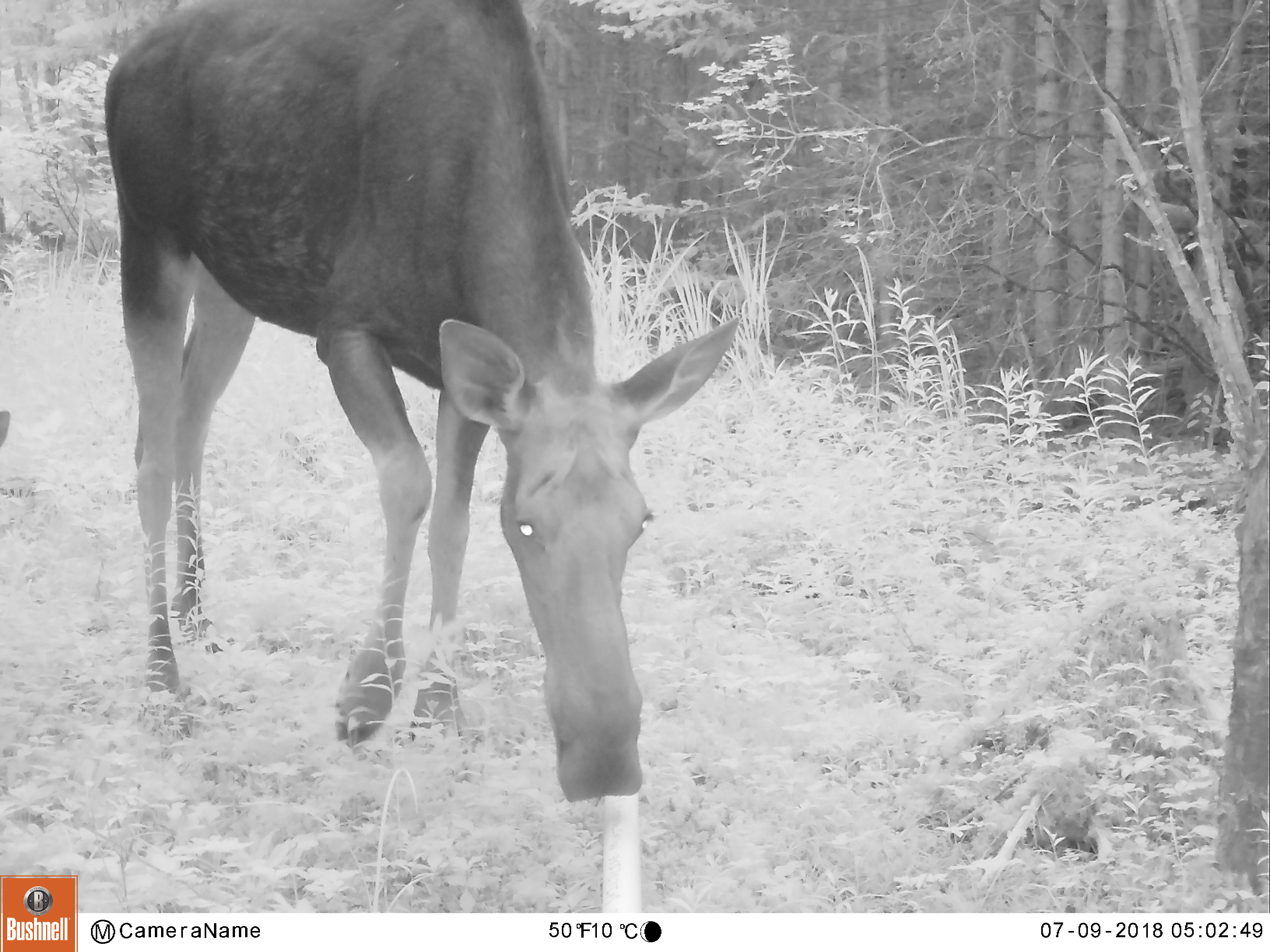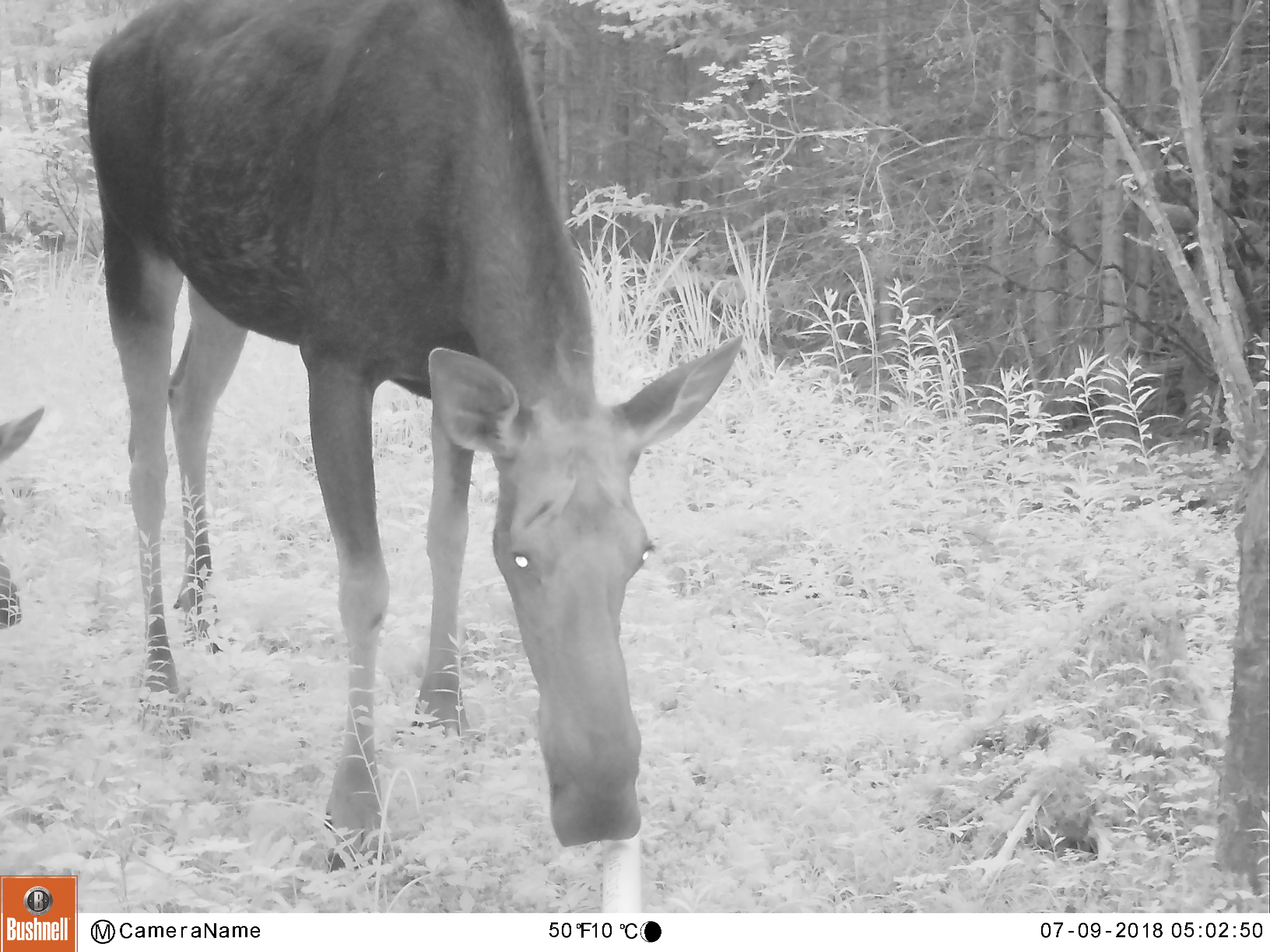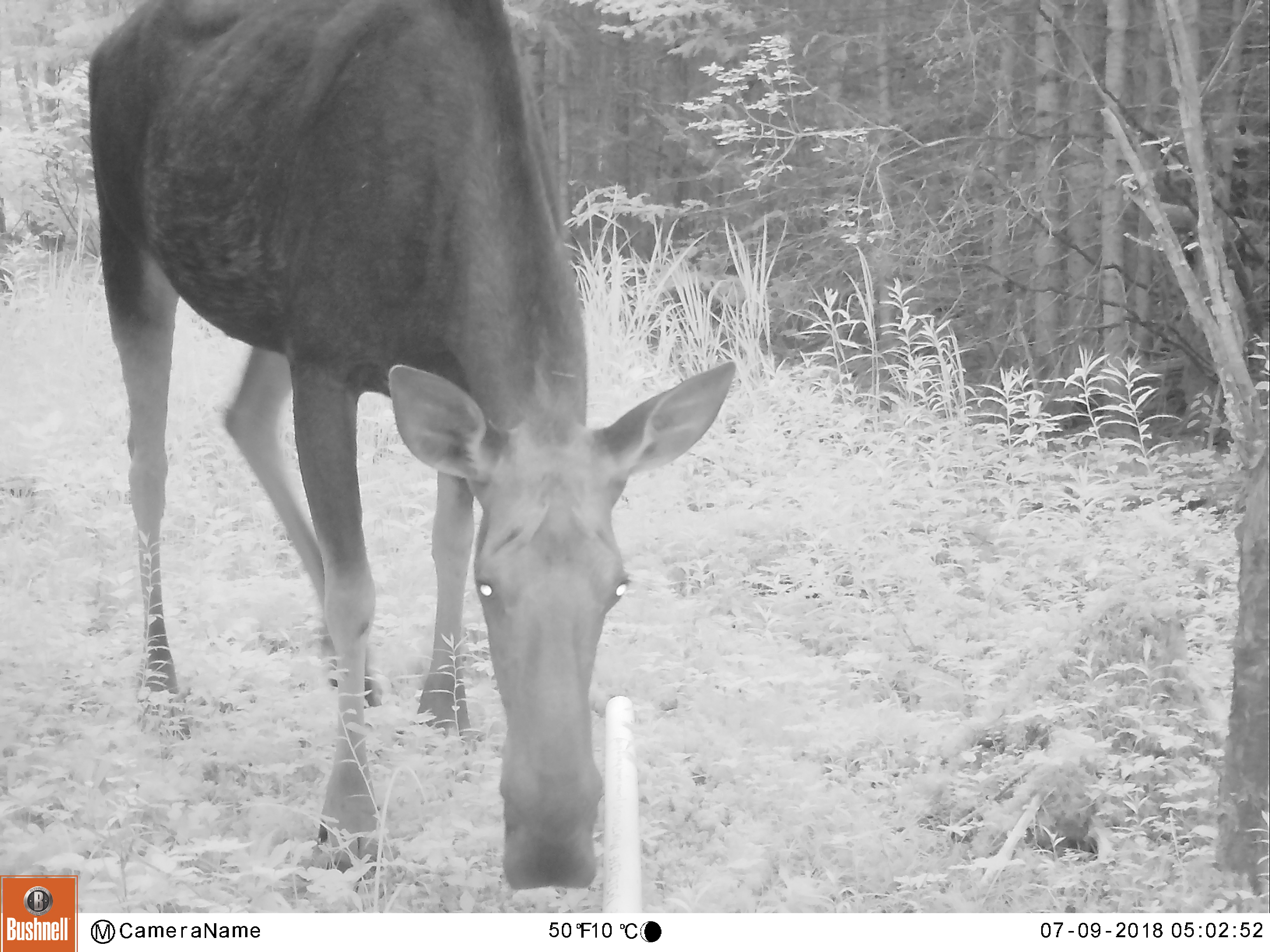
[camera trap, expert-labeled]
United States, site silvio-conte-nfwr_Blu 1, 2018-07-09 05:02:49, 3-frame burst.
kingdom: Animalia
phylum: Chordata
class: Mammalia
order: Artiodactyla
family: Cervidae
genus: Alces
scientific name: Alces alces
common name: moose